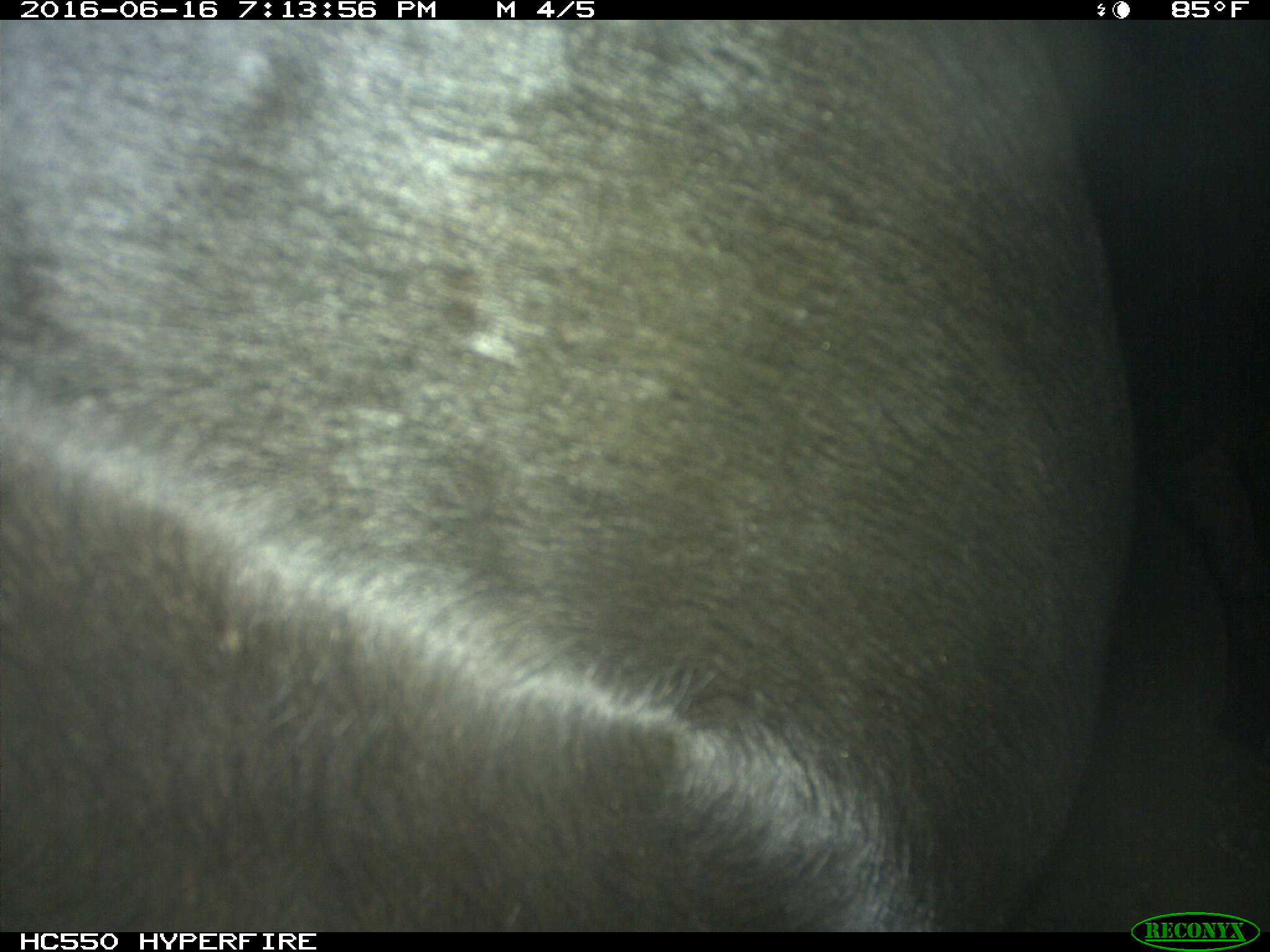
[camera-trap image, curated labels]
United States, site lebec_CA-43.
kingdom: Animalia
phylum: Chordata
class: Mammalia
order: Artiodactyla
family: Bovidae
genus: Bos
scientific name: Bos taurus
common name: domestic cow